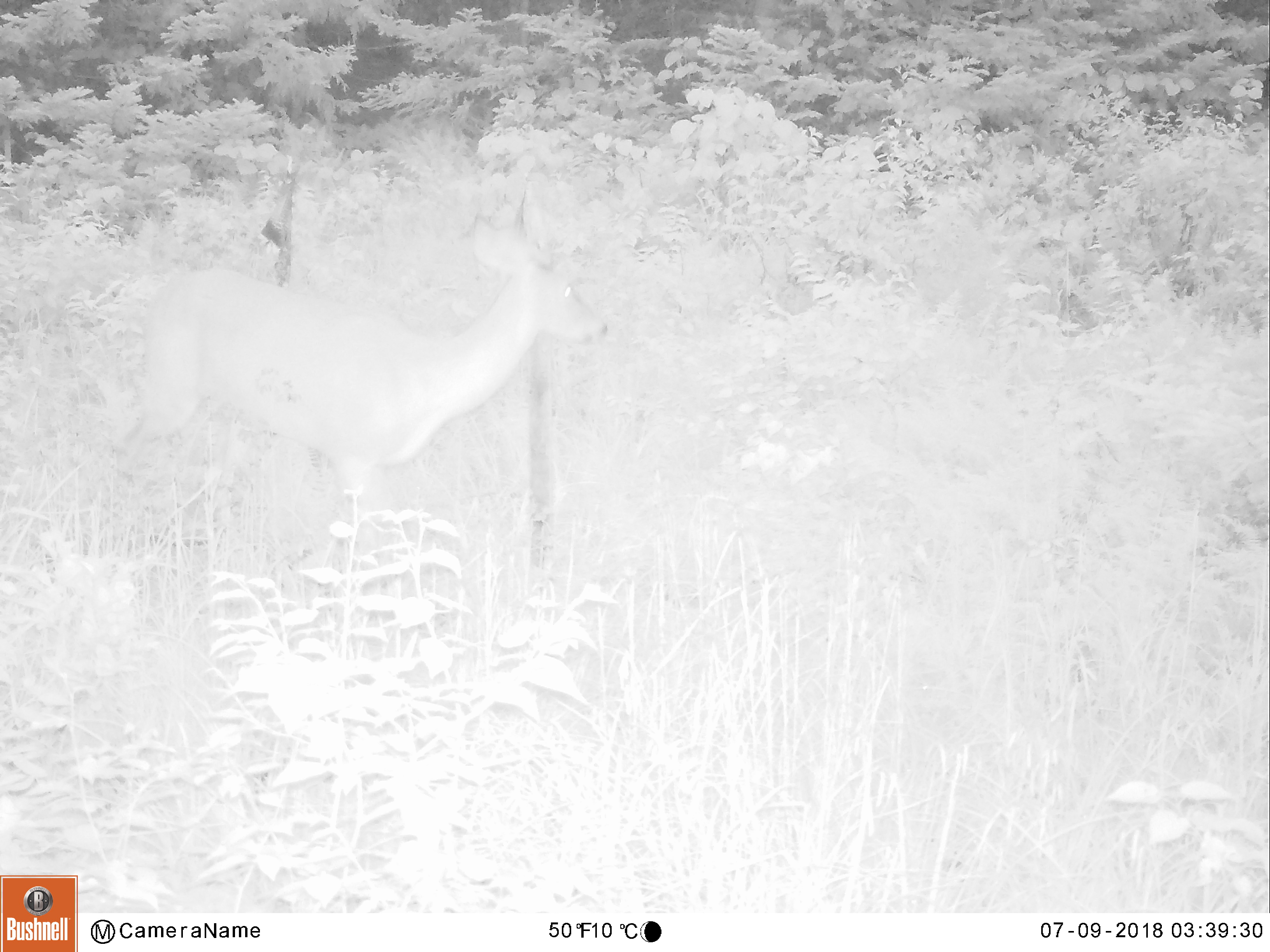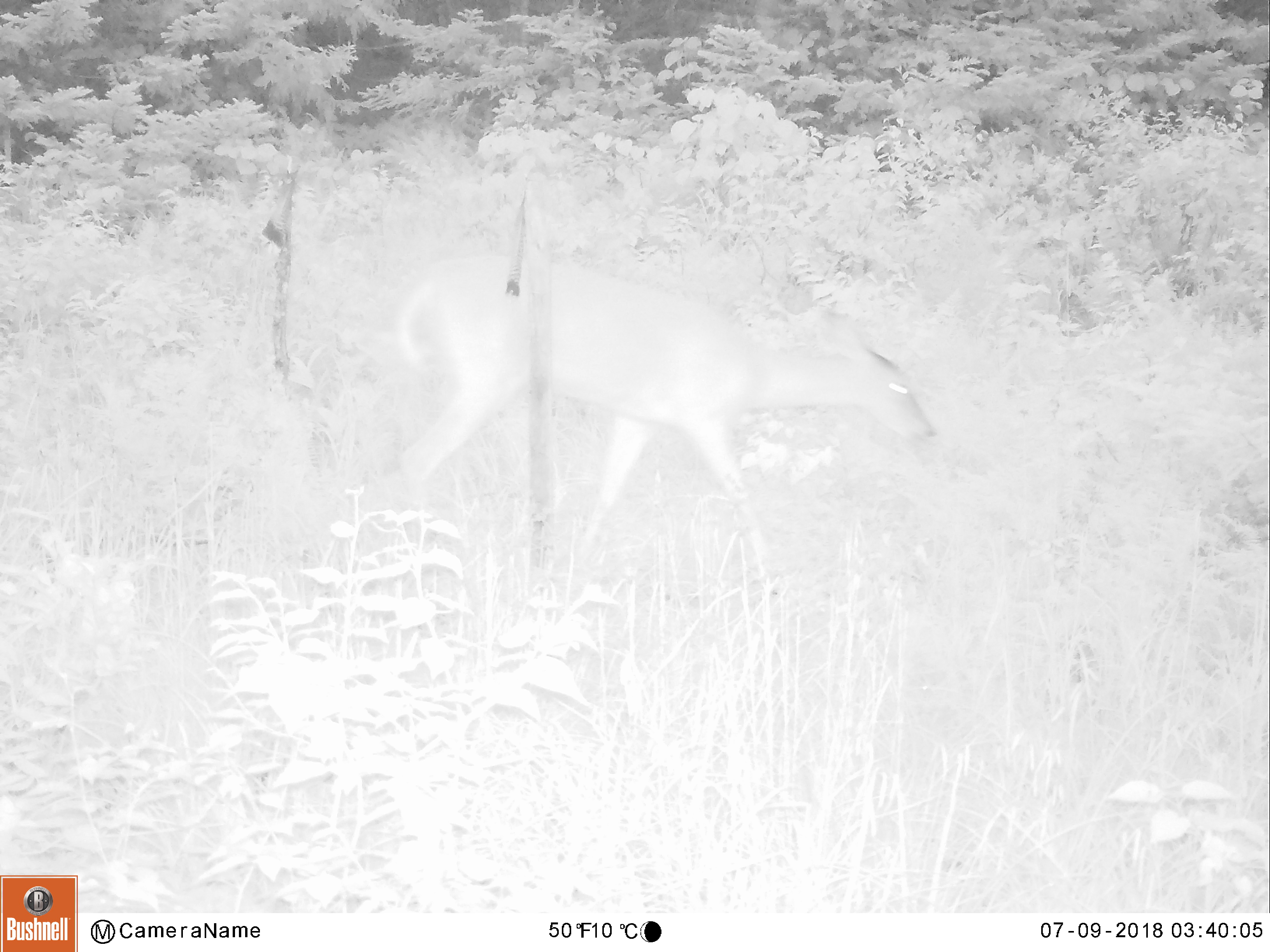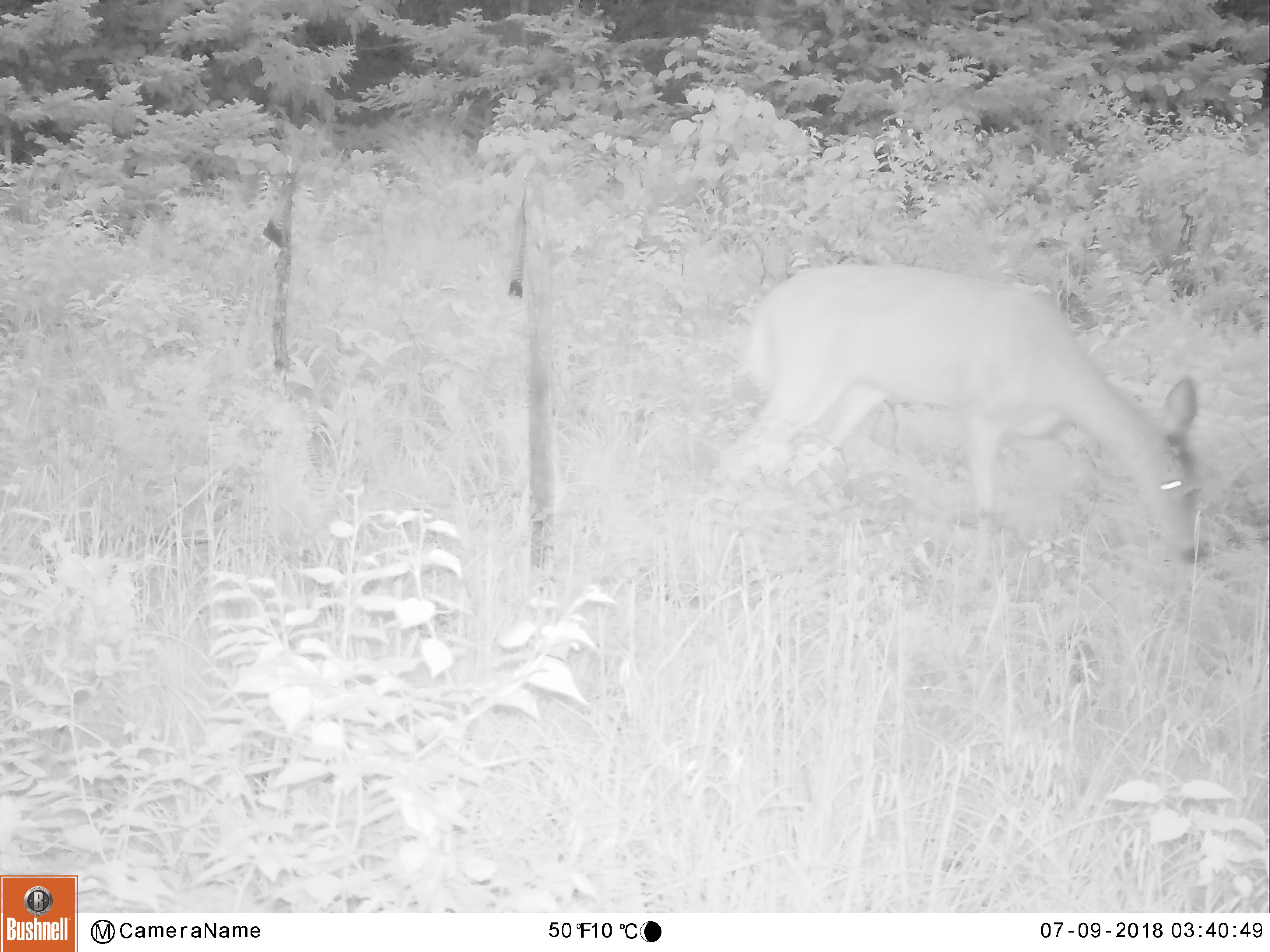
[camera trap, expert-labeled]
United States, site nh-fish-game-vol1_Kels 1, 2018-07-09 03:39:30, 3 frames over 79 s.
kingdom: Animalia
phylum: Chordata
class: Mammalia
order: Artiodactyla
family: Cervidae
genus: Odocoileus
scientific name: Odocoileus virginianus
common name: white-tailed deer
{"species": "white-tailed deer (Odocoileus virginianus)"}